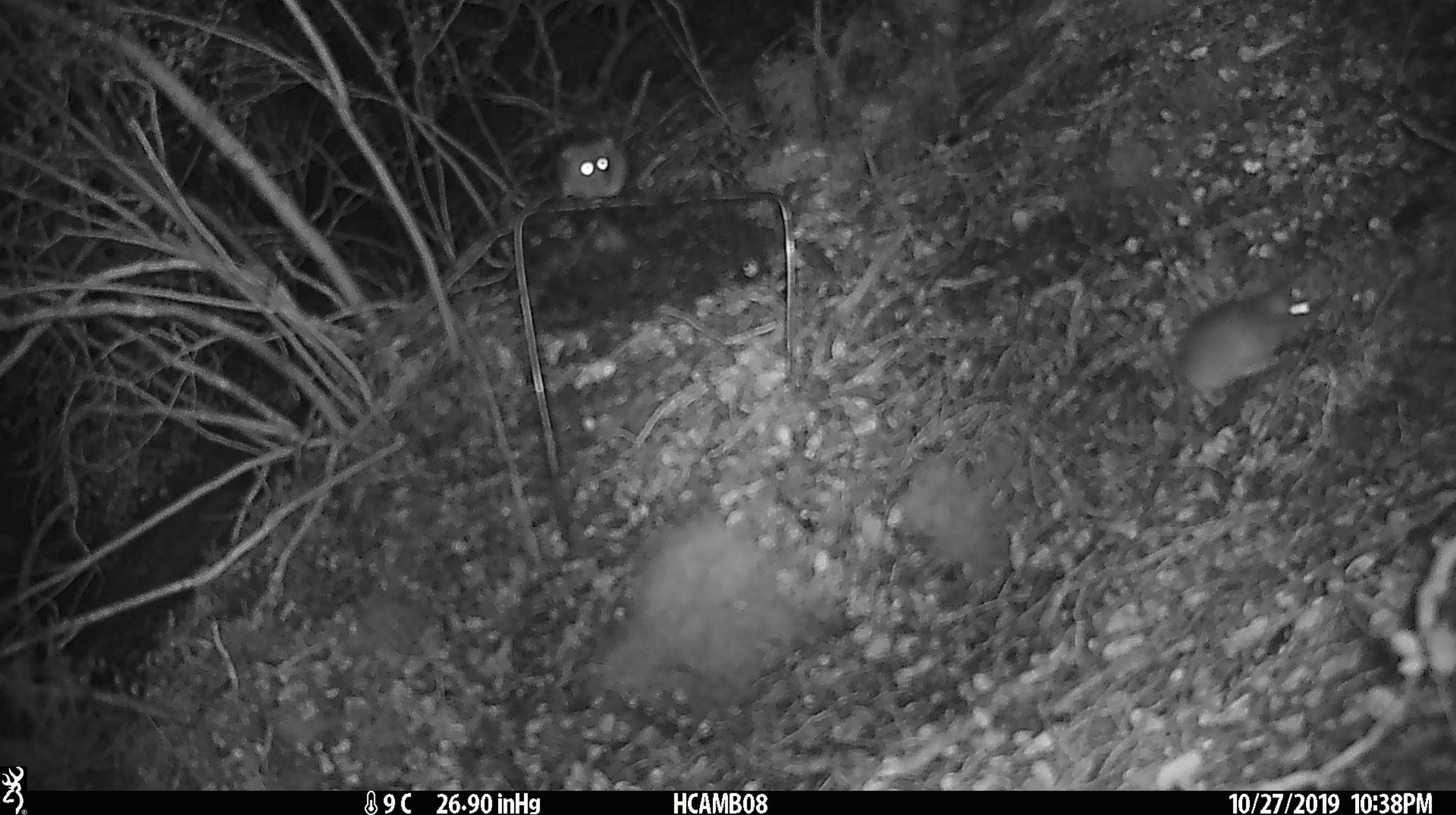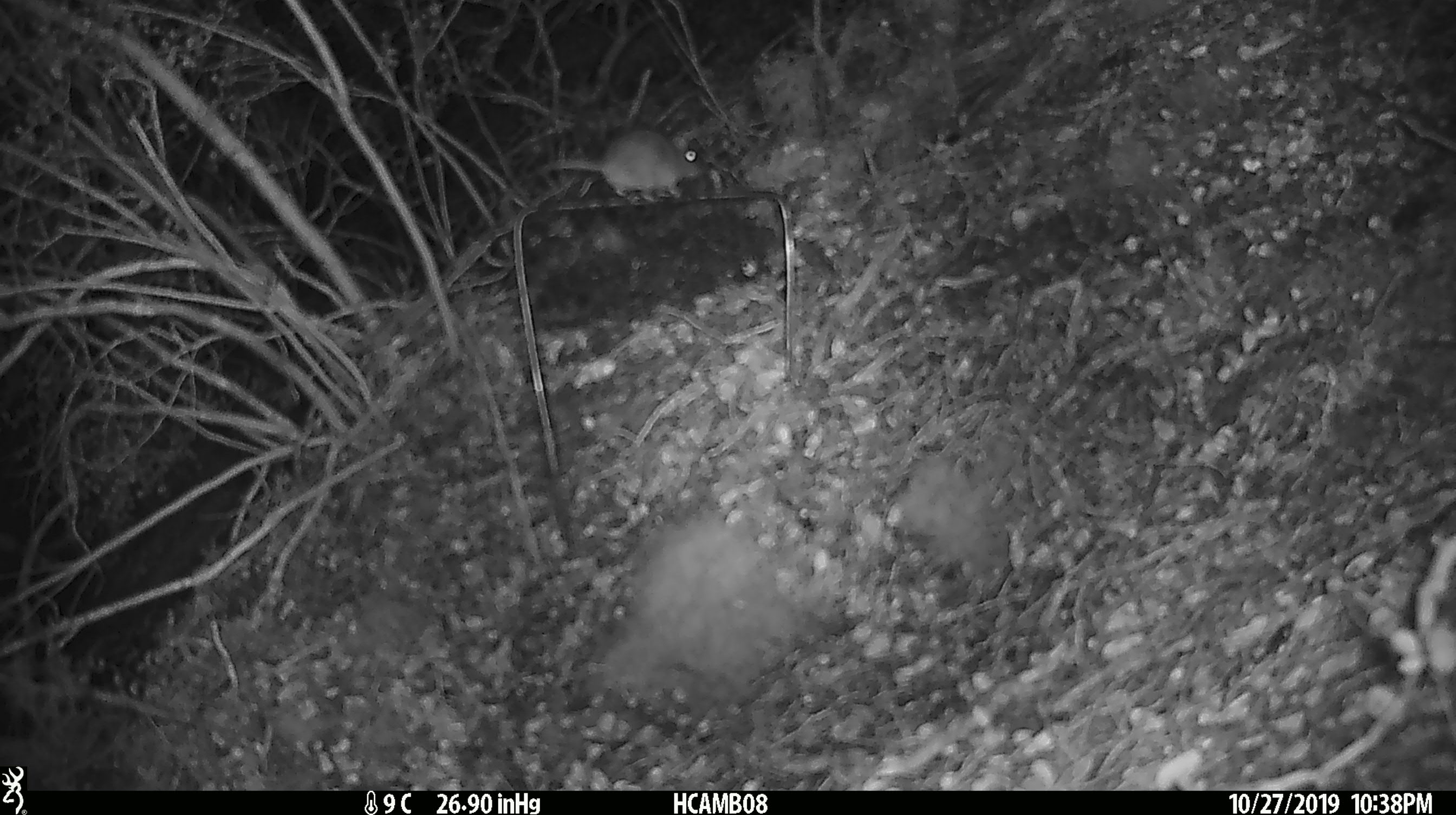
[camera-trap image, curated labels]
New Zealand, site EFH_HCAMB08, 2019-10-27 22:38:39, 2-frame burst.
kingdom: Animalia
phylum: Chordata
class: Mammalia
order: Rodentia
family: Muridae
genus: Mus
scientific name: Mus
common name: mouse